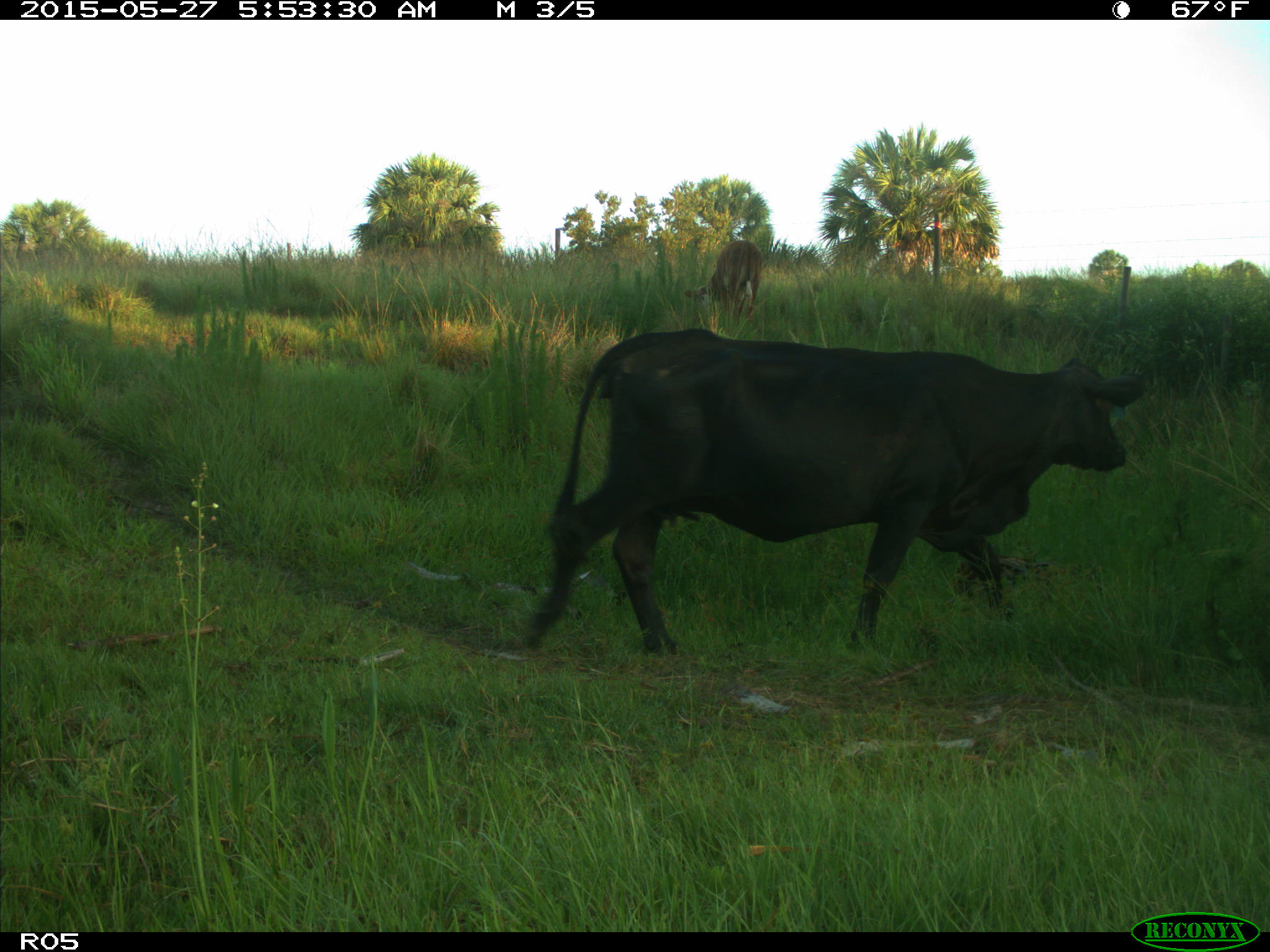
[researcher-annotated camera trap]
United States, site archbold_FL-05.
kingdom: Animalia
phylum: Chordata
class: Mammalia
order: Artiodactyla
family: Bovidae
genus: Bos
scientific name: Bos taurus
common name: domestic cow